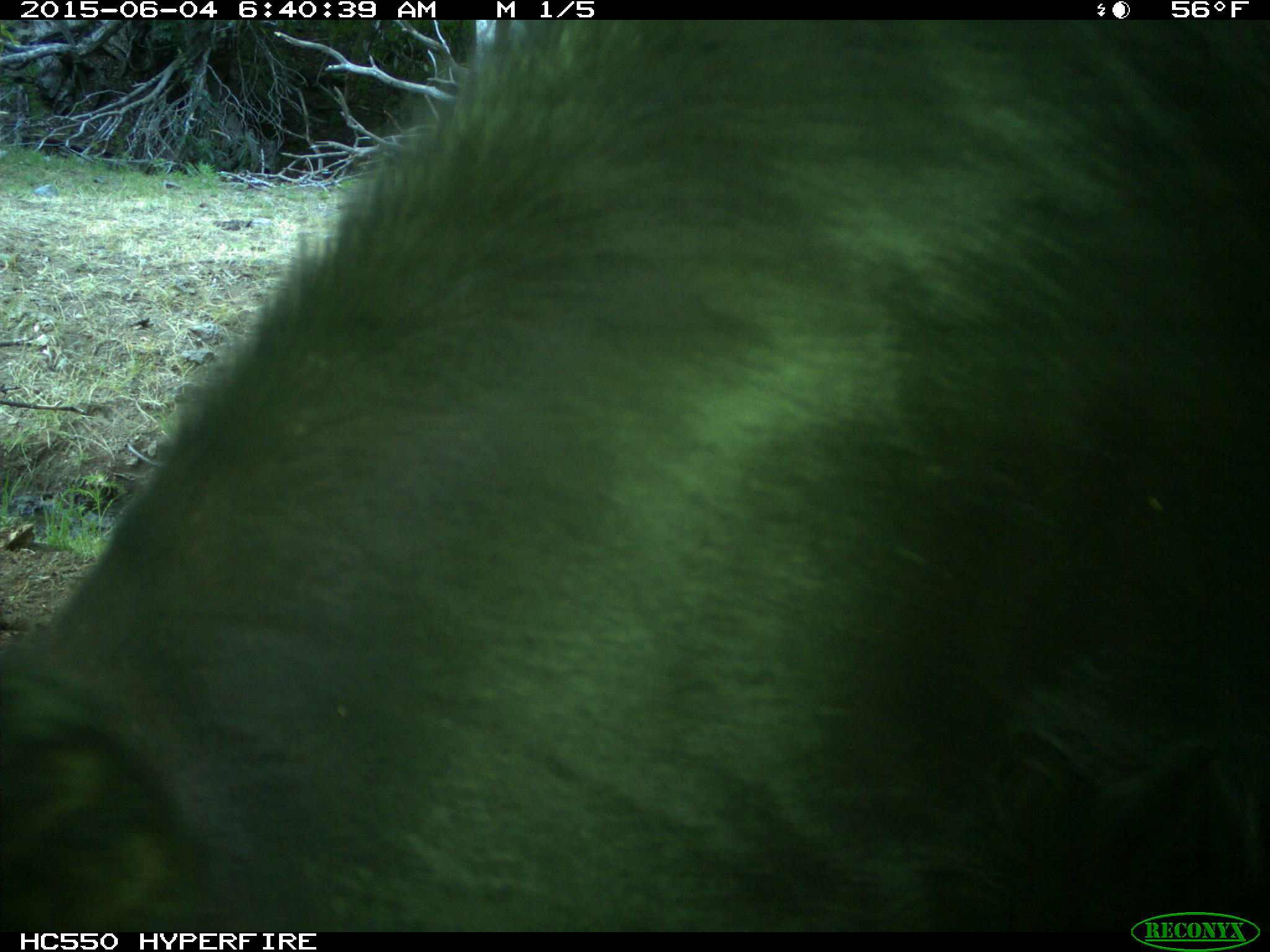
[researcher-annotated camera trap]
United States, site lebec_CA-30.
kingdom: Animalia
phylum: Chordata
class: Mammalia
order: Artiodactyla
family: Bovidae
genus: Bos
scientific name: Bos taurus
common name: domestic cow